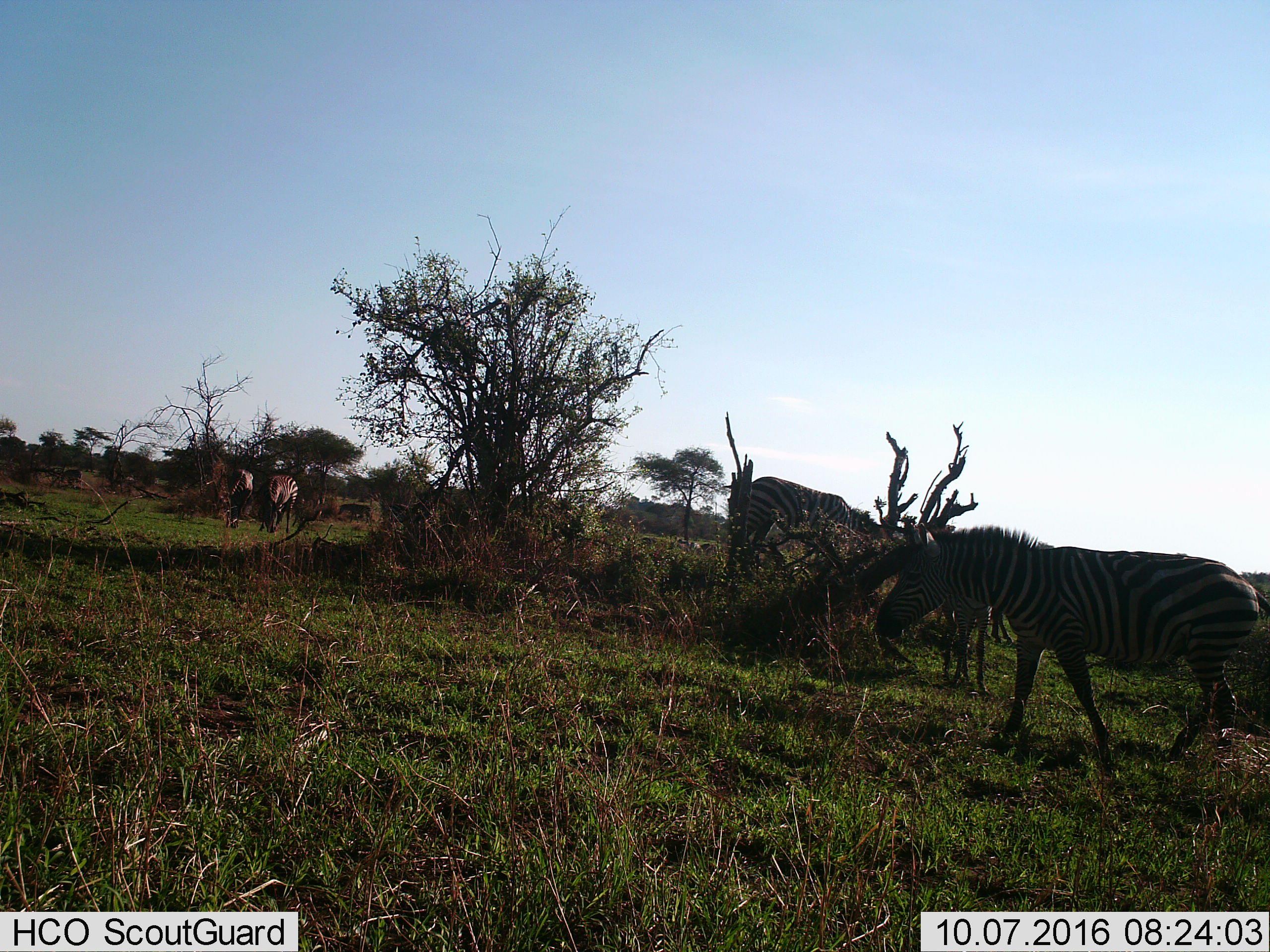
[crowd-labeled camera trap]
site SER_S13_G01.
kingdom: Animalia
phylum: Chordata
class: Mammalia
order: Perissodactyla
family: Equidae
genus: Equus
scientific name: Equus quagga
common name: plains zebra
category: zebraplains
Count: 5.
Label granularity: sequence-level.